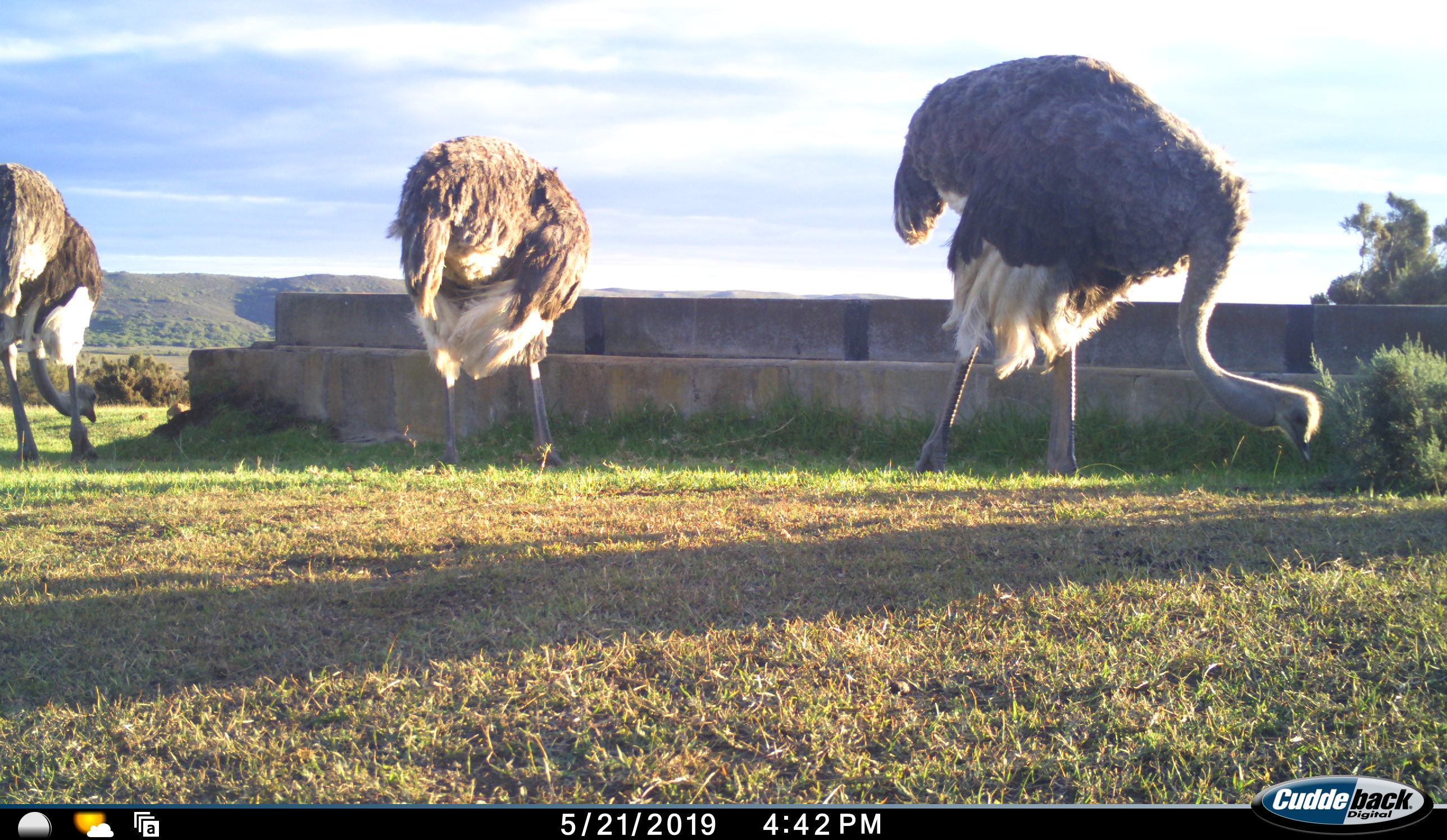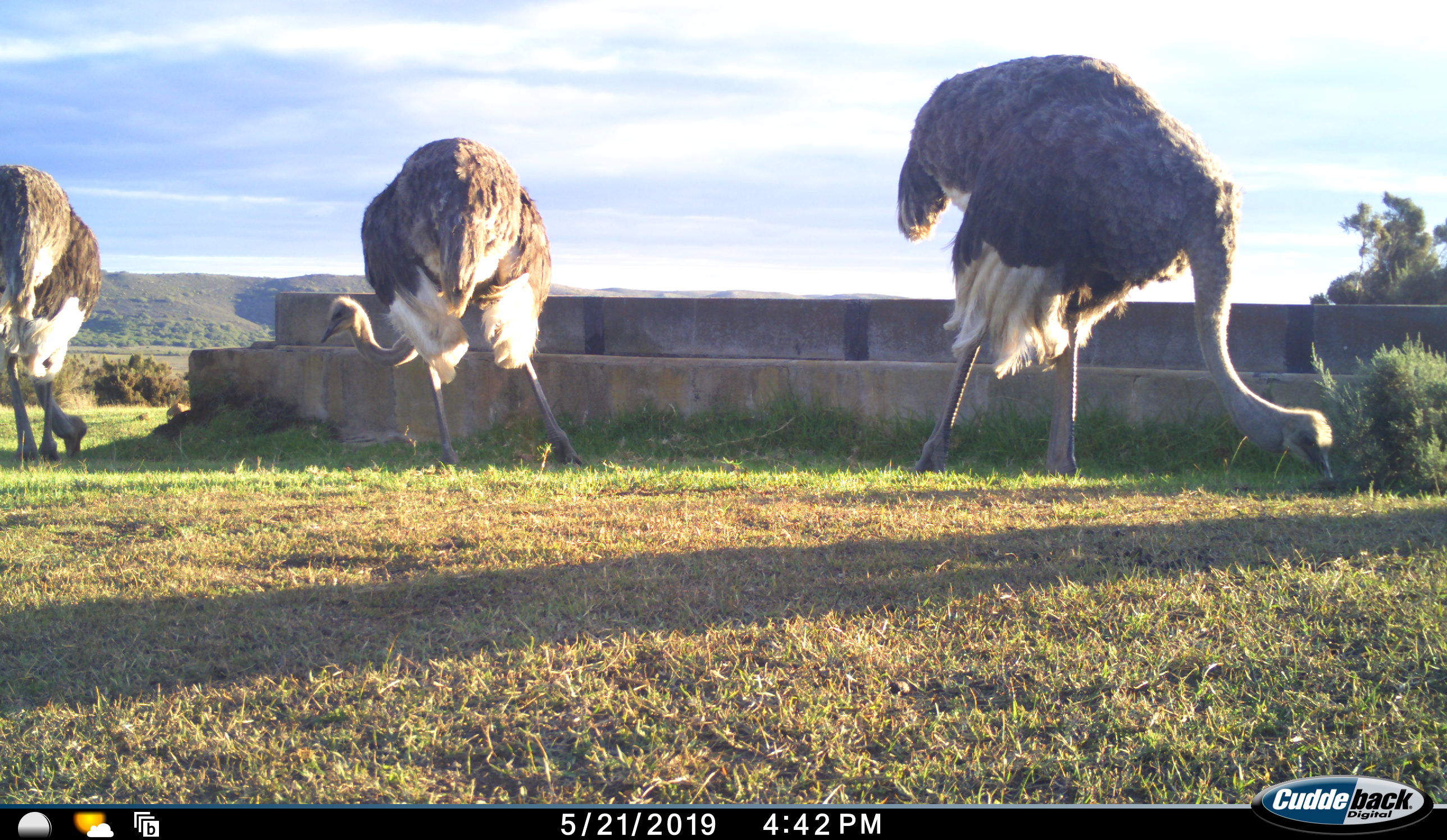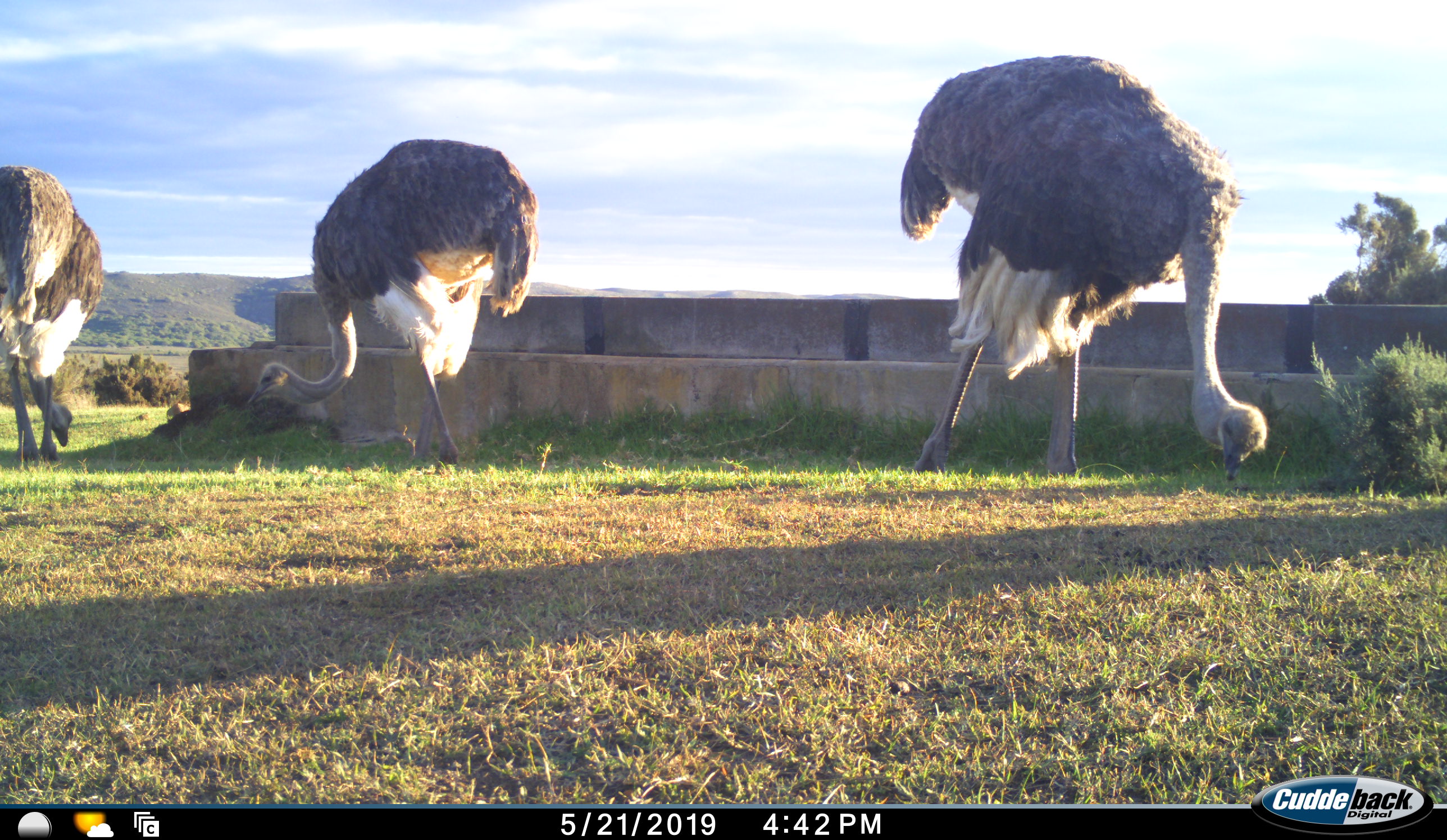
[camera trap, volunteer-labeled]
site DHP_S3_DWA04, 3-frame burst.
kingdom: Animalia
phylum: Chordata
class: Aves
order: Struthioniformes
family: Struthionidae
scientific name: Struthionidae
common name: ostrich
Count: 3.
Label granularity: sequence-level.